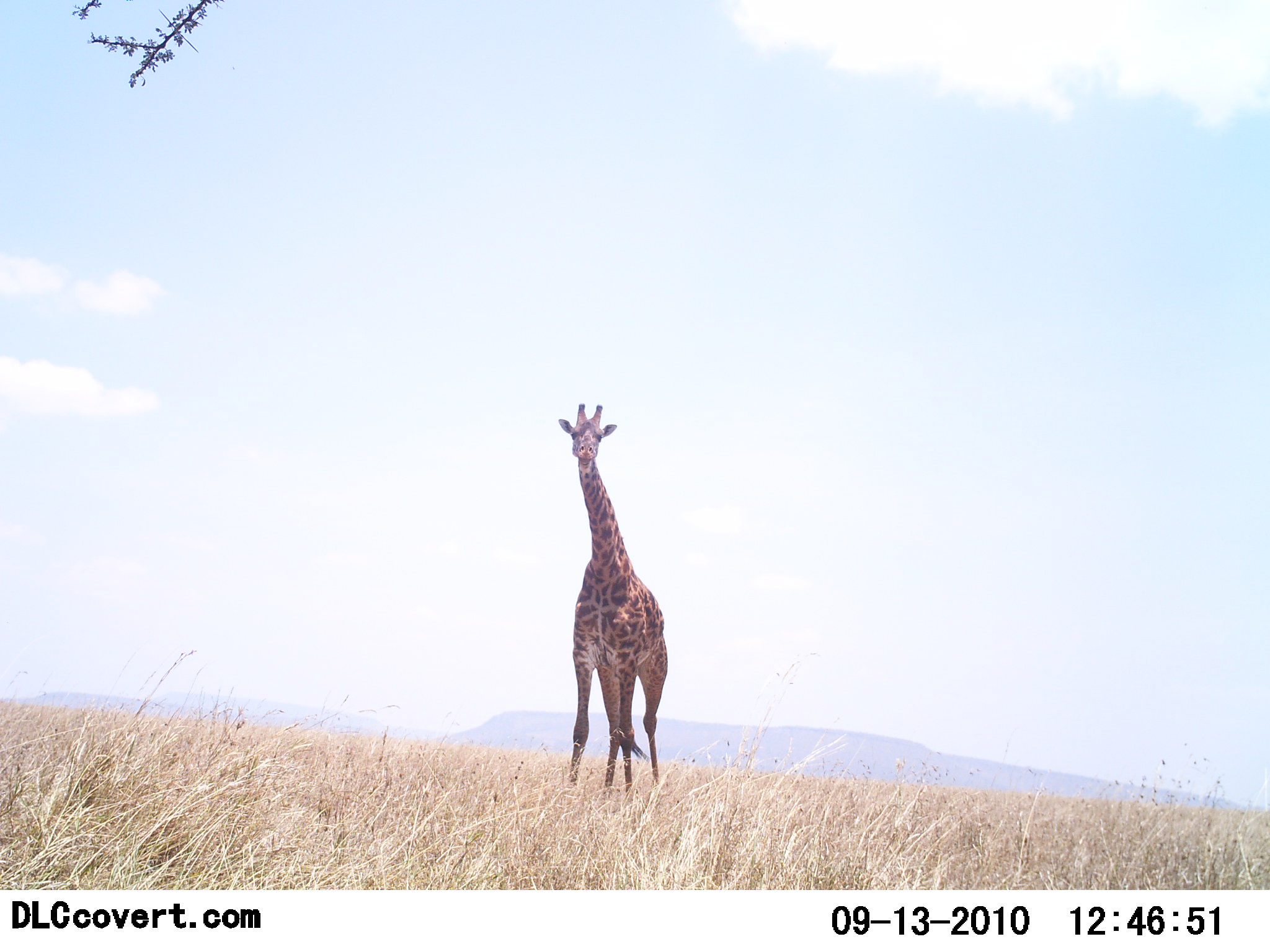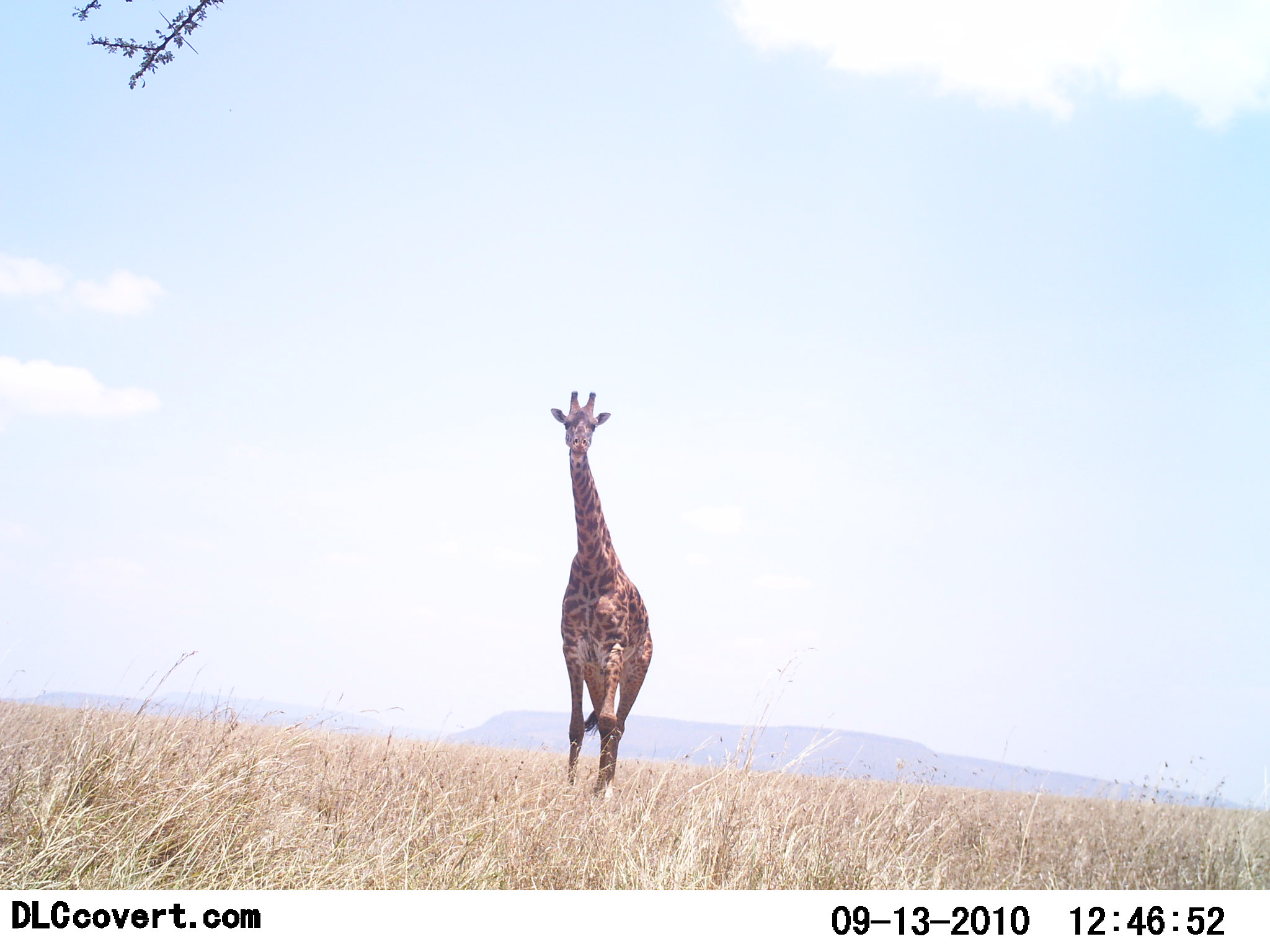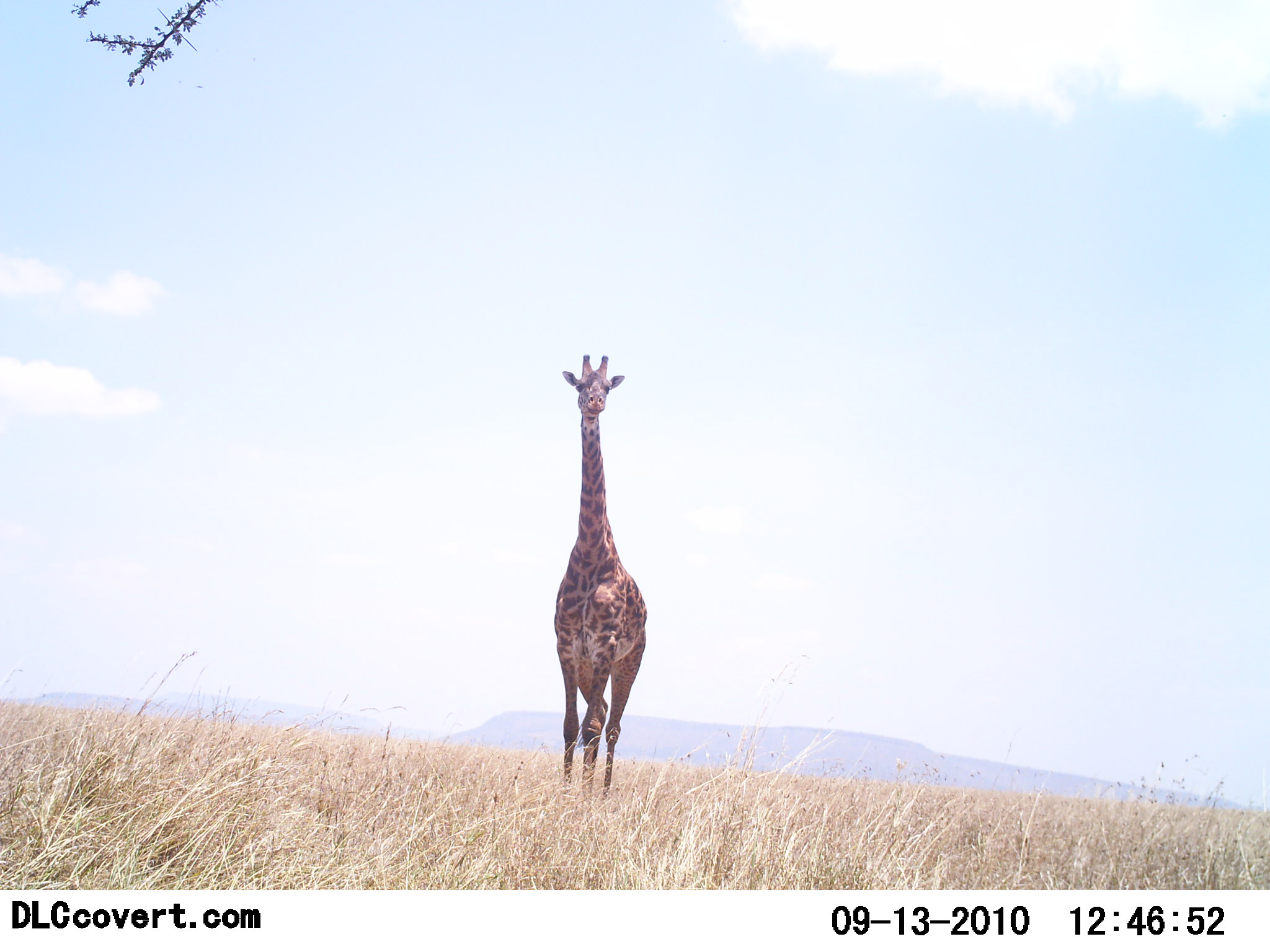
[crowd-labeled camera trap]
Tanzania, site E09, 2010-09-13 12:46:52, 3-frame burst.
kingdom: Animalia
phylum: Chordata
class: Mammalia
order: Artiodactyla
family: Giraffidae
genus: Giraffa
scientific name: Giraffa camelopardalis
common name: giraffe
Giraffe (Giraffa camelopardalis), count 1. Behavior (volunteer vote fractions): standing 10%, resting 0%, moving 90%, interacting 5%. Young present (vote fraction): 0%. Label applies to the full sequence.